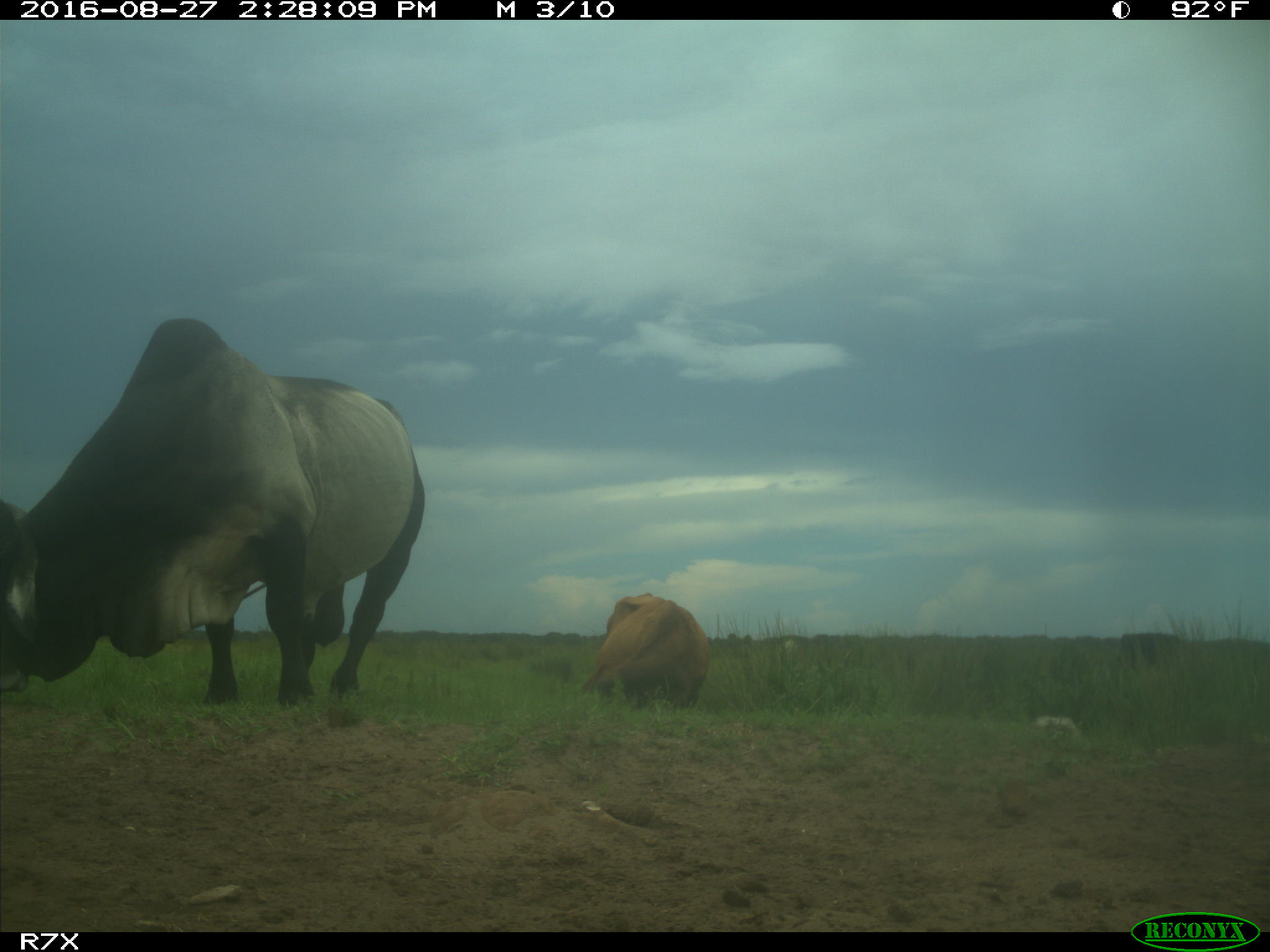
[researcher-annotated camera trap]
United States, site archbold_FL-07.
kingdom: Animalia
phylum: Chordata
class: Mammalia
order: Artiodactyla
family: Bovidae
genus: Bos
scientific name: Bos taurus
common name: domestic cow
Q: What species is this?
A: Bos taurus (domestic cow).